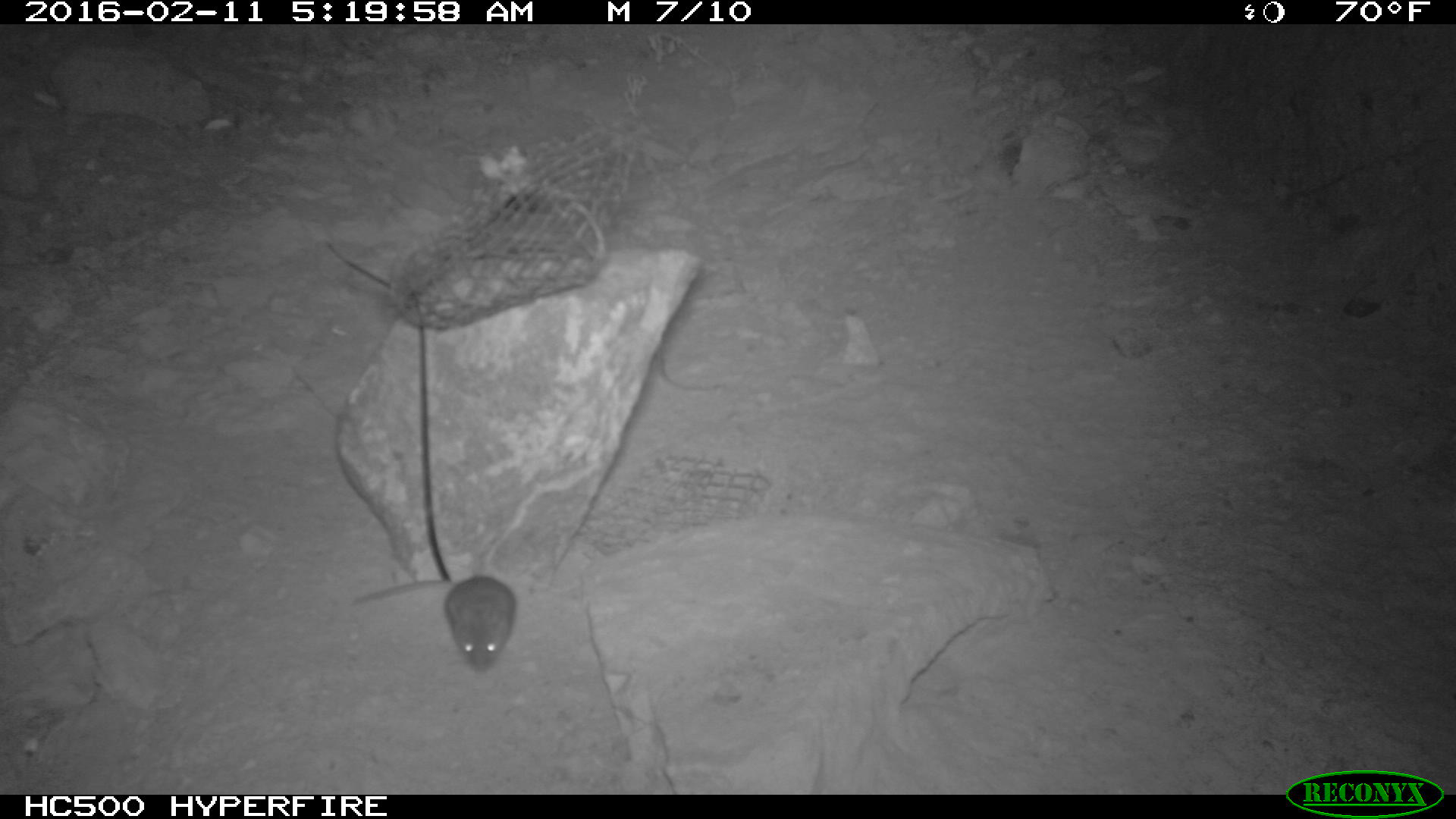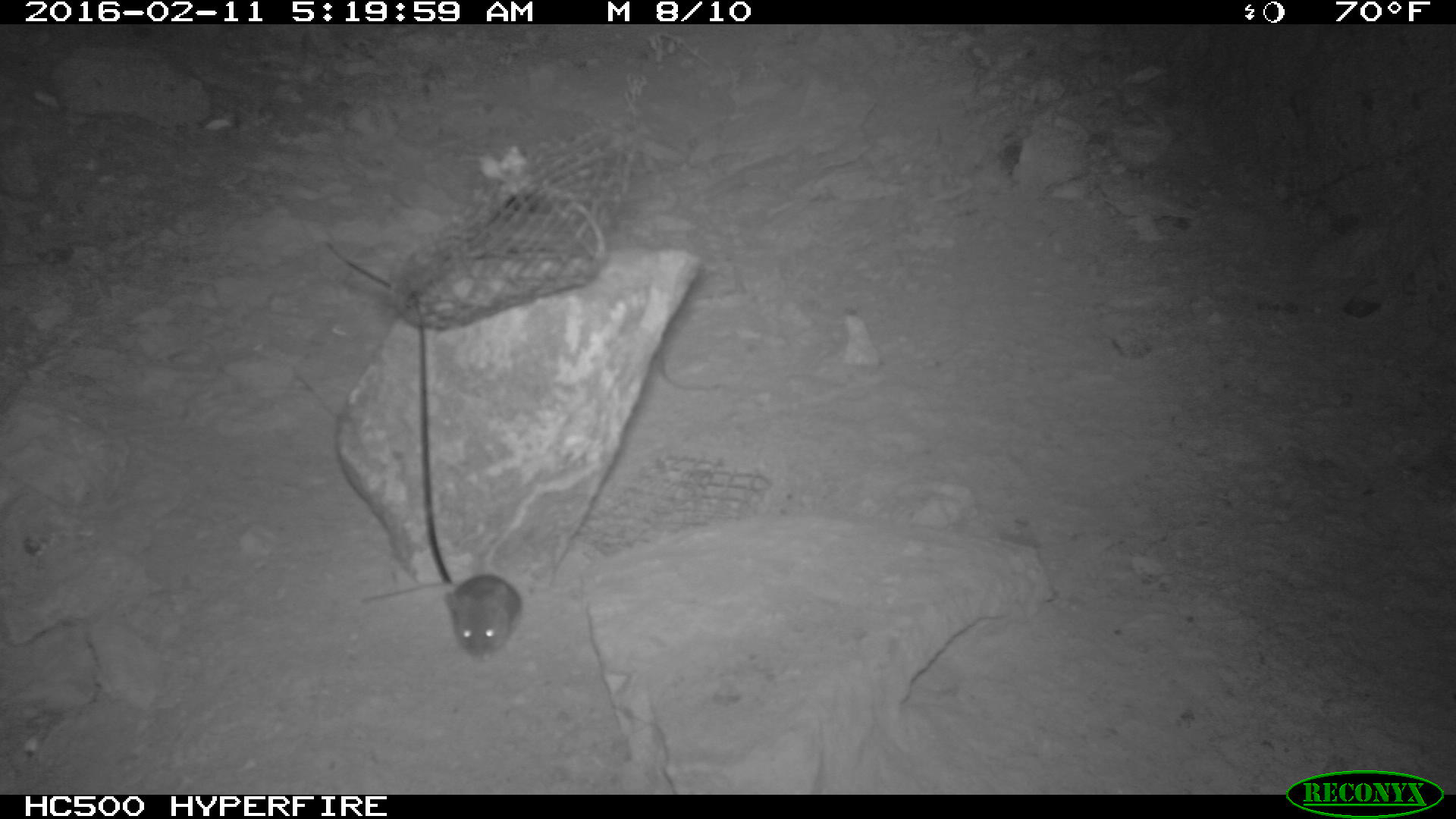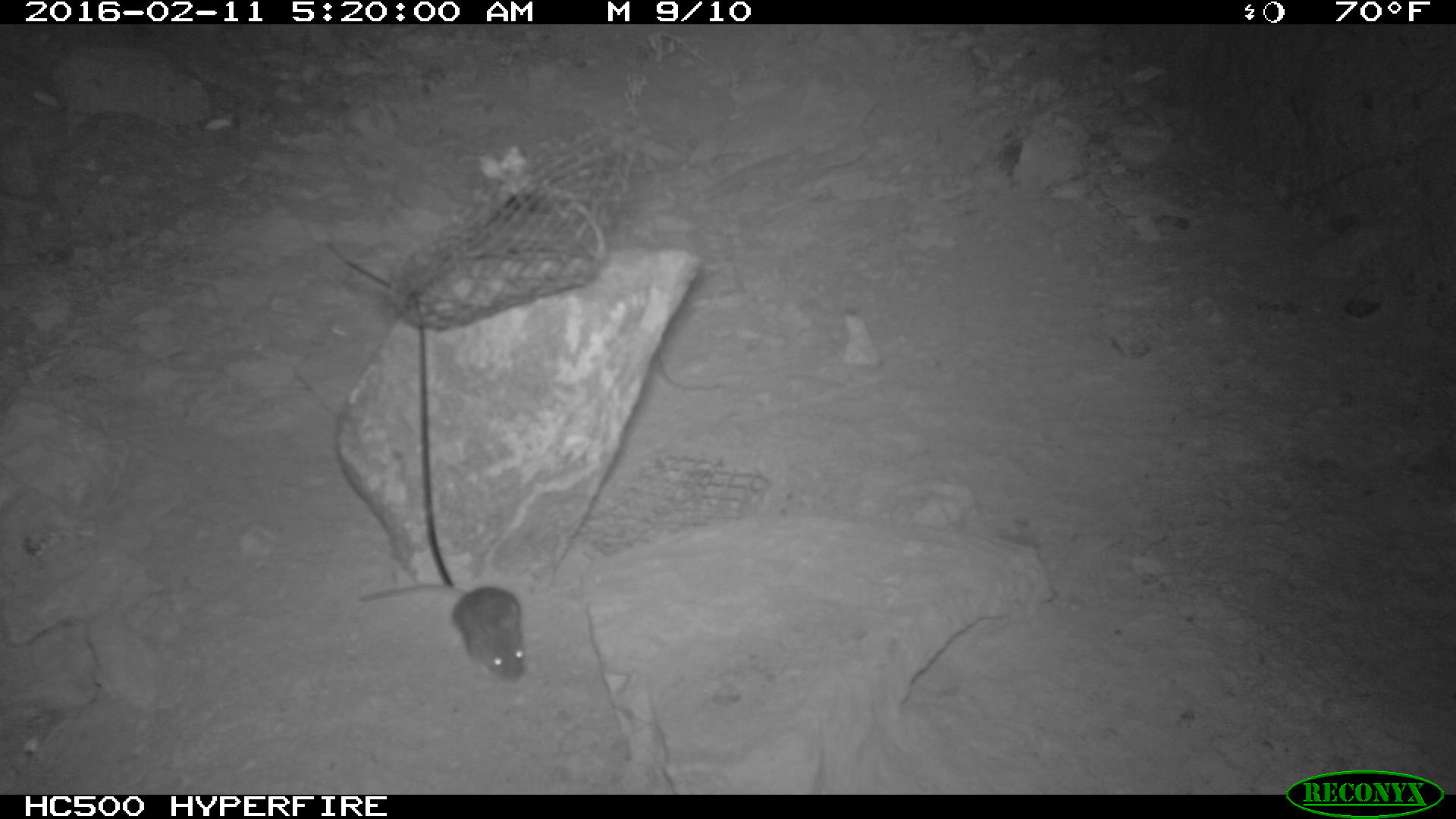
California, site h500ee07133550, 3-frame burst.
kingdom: Animalia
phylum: Chordata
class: Mammalia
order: Rodentia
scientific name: Rodentia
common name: rodent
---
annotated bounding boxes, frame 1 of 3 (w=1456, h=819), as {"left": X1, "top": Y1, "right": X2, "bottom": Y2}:
rodent: {"left": 356, "top": 574, "right": 515, "bottom": 674}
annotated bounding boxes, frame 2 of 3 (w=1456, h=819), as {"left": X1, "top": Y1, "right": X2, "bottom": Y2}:
rodent: {"left": 358, "top": 574, "right": 522, "bottom": 661}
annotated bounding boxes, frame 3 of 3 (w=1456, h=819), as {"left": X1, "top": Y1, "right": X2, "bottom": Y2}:
rodent: {"left": 359, "top": 582, "right": 526, "bottom": 683}